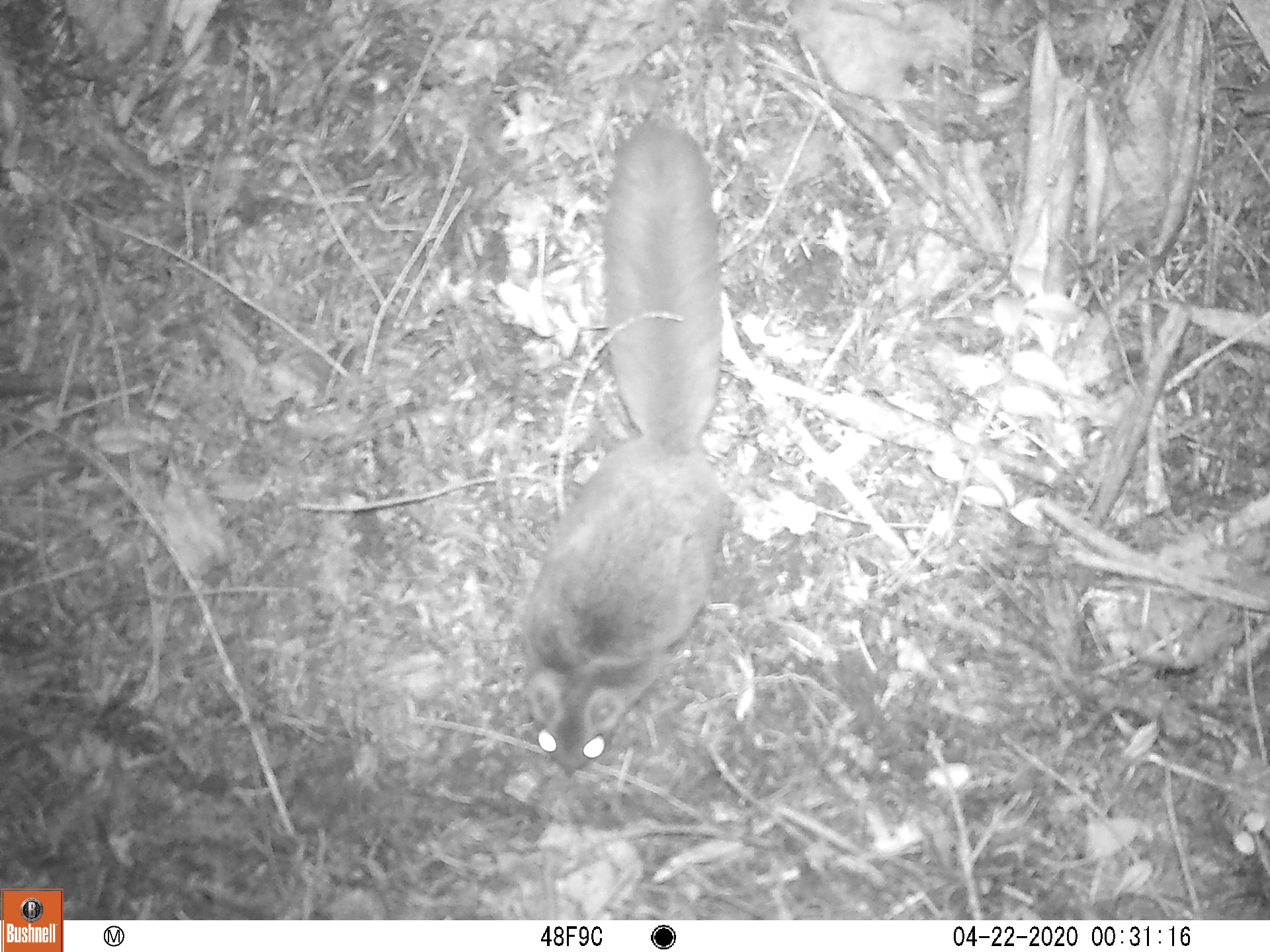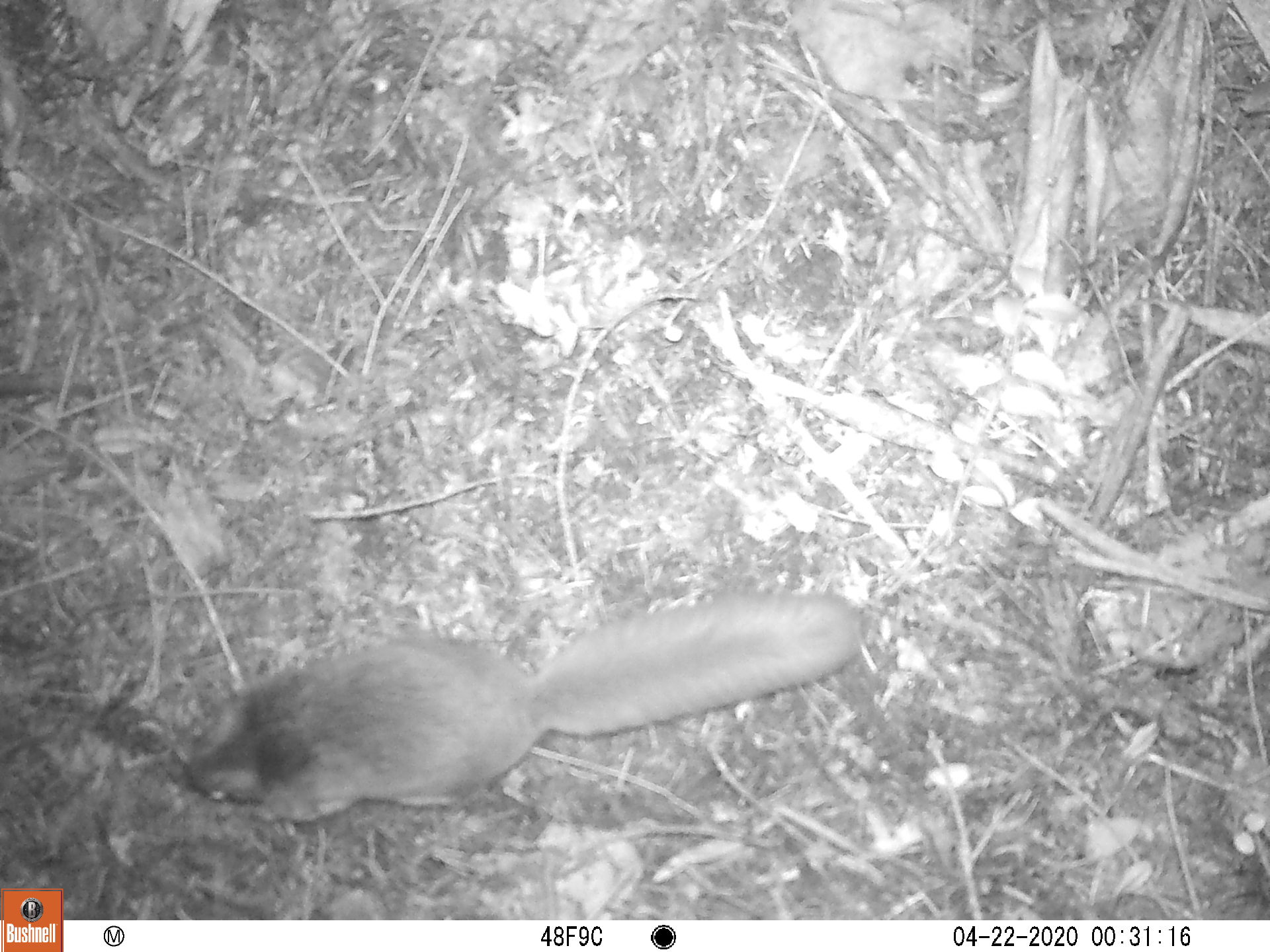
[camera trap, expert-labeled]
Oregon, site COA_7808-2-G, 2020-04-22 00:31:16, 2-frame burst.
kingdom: Animalia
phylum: Chordata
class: Mammalia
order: Rodentia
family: Sciuridae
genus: Glaucomys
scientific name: Glaucomys oregonensis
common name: humboldt's flying squirrel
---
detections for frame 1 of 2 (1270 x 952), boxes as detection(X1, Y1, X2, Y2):
humboldt's flying squirrel: detection(502, 112, 738, 793)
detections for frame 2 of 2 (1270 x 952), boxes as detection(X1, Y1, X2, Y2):
humboldt's flying squirrel: detection(166, 579, 878, 831)